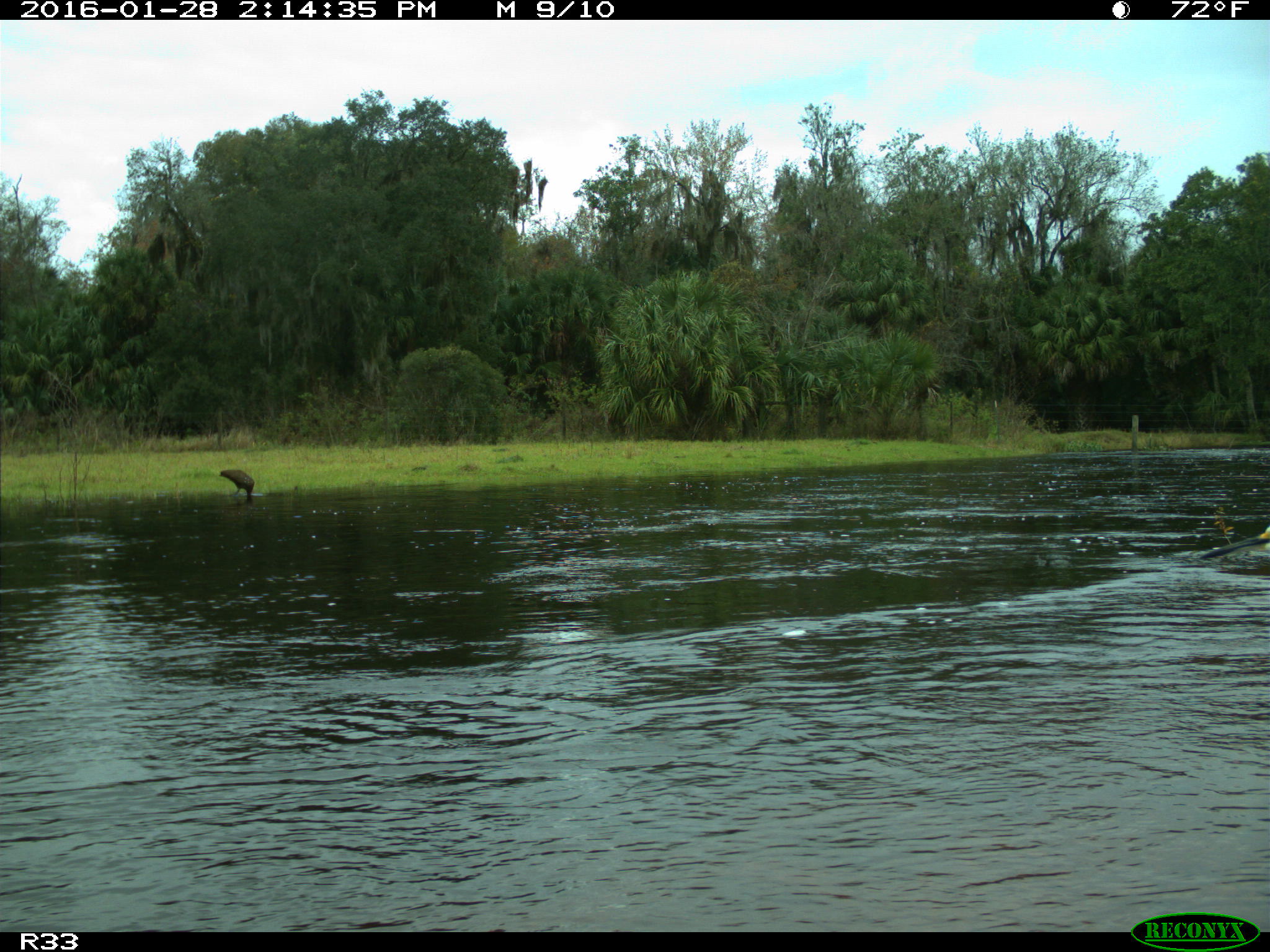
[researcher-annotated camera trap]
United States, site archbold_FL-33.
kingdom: Animalia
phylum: Chordata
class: Aves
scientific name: Aves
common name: birds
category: unidentified bird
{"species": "unidentified bird (birds) (Aves)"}